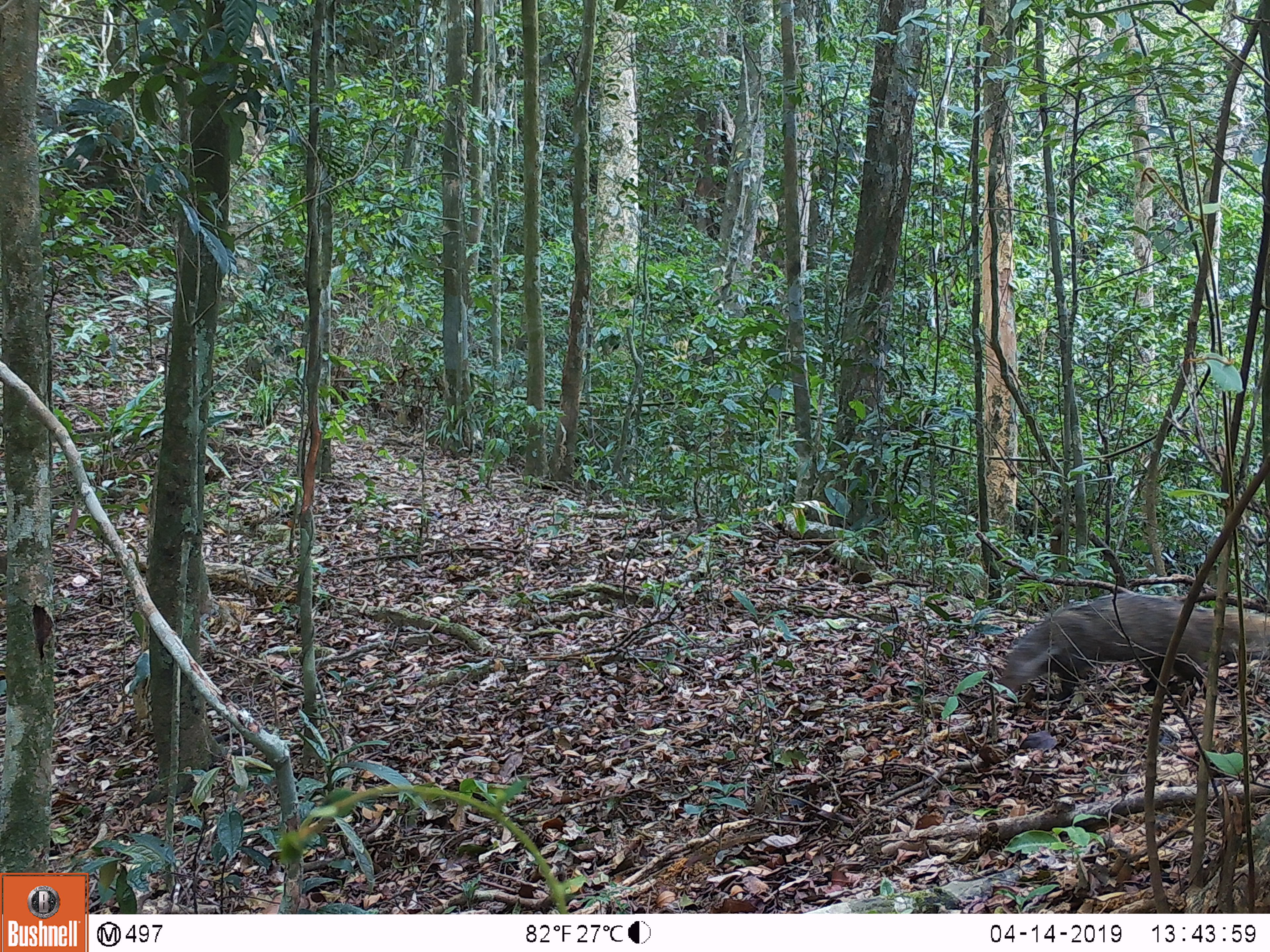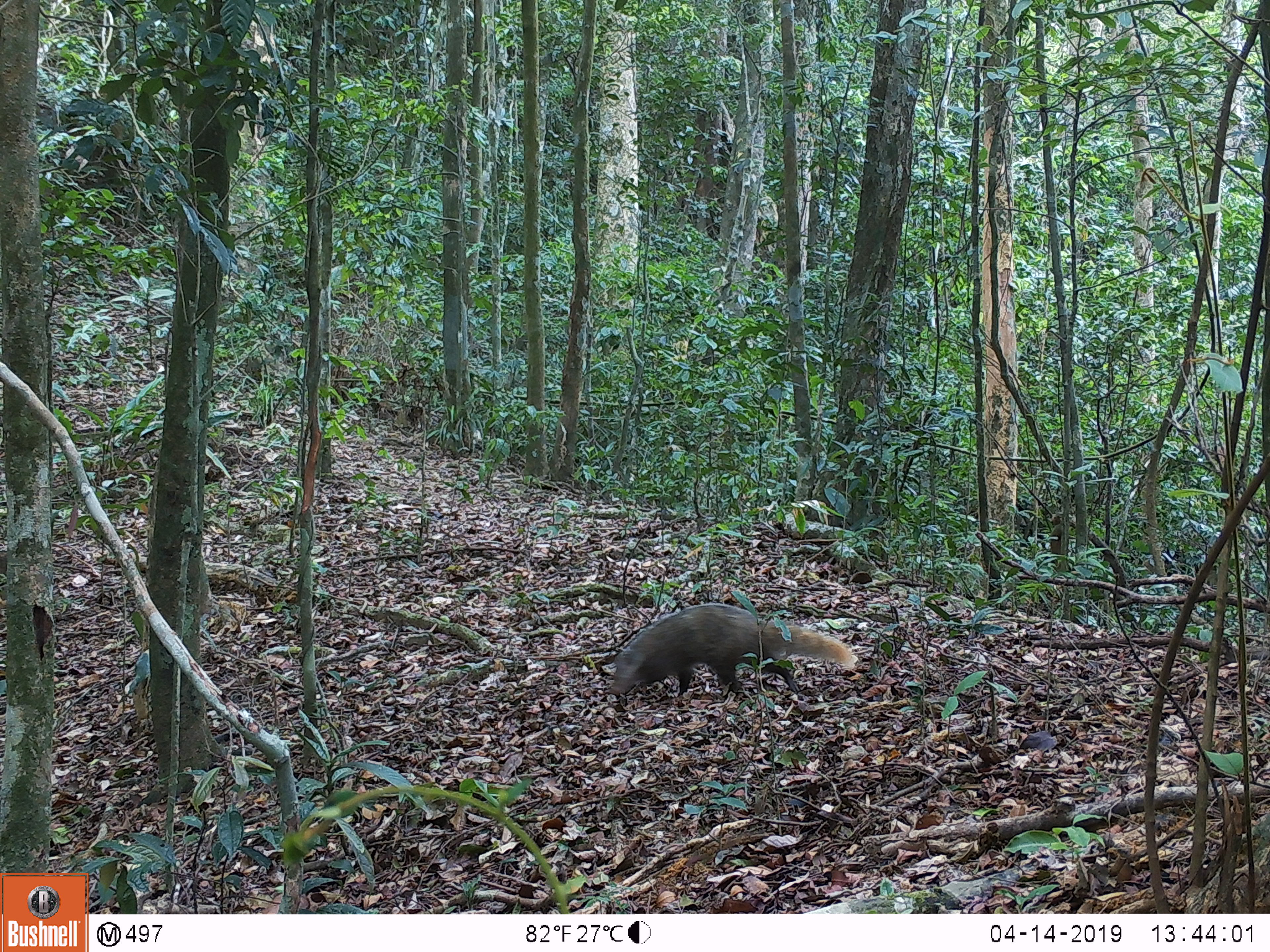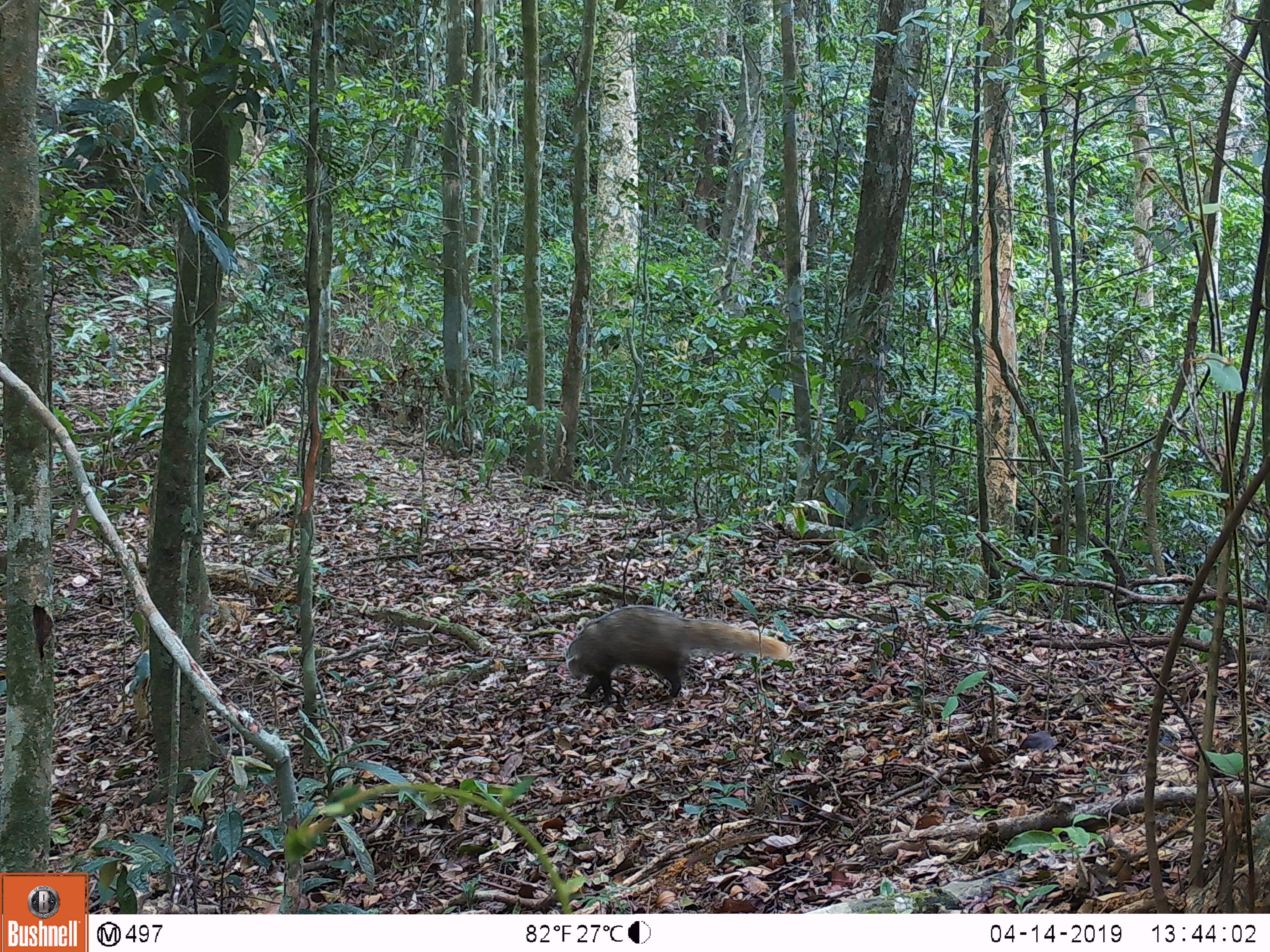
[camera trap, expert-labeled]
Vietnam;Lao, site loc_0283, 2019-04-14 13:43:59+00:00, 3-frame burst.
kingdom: Animalia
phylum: Chordata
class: Mammalia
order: Carnivora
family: Herpestidae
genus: Urva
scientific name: Urva urva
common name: crab-eating mongoose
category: crab eating mongoose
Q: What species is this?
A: Crab eating mongoose (crab-eating mongoose) (Urva urva).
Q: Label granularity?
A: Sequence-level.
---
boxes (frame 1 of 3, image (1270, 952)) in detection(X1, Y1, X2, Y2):
crab eating mongoose: detection(997, 592, 1209, 698); detection(1199, 609, 1270, 661)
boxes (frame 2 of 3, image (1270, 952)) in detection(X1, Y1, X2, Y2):
crab eating mongoose: detection(608, 603, 855, 697)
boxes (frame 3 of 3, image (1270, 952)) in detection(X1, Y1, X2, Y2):
crab eating mongoose: detection(565, 605, 788, 706)